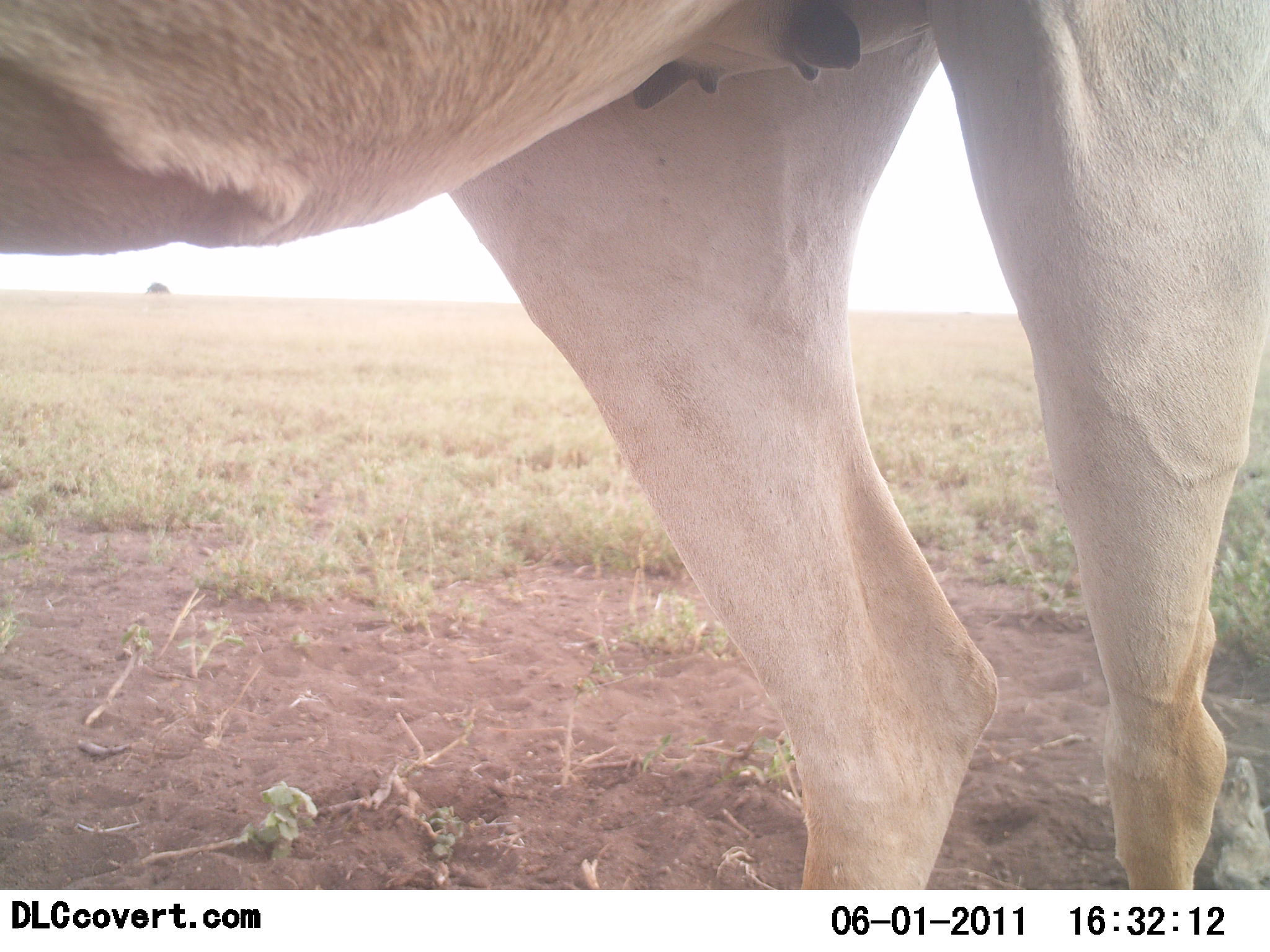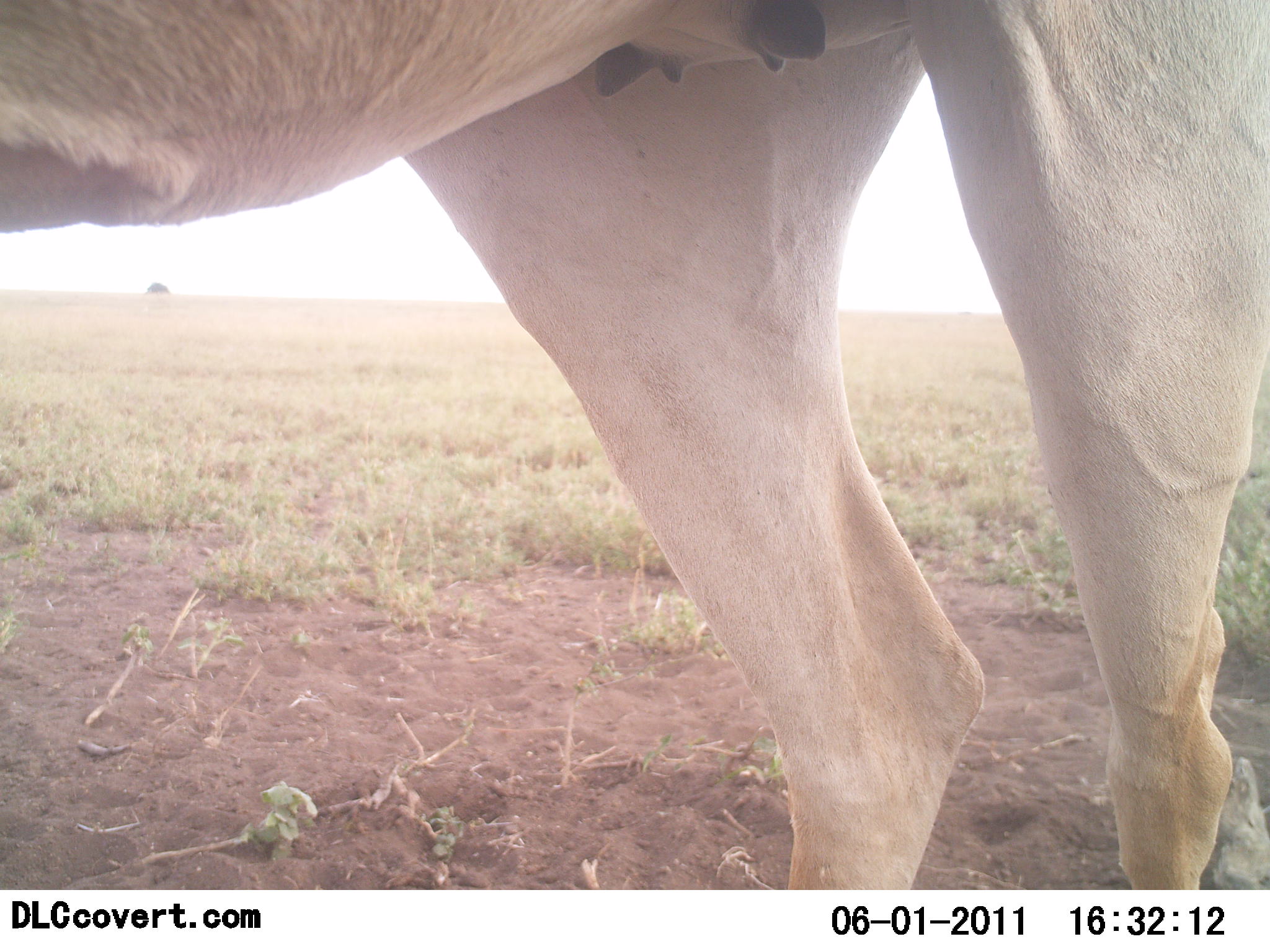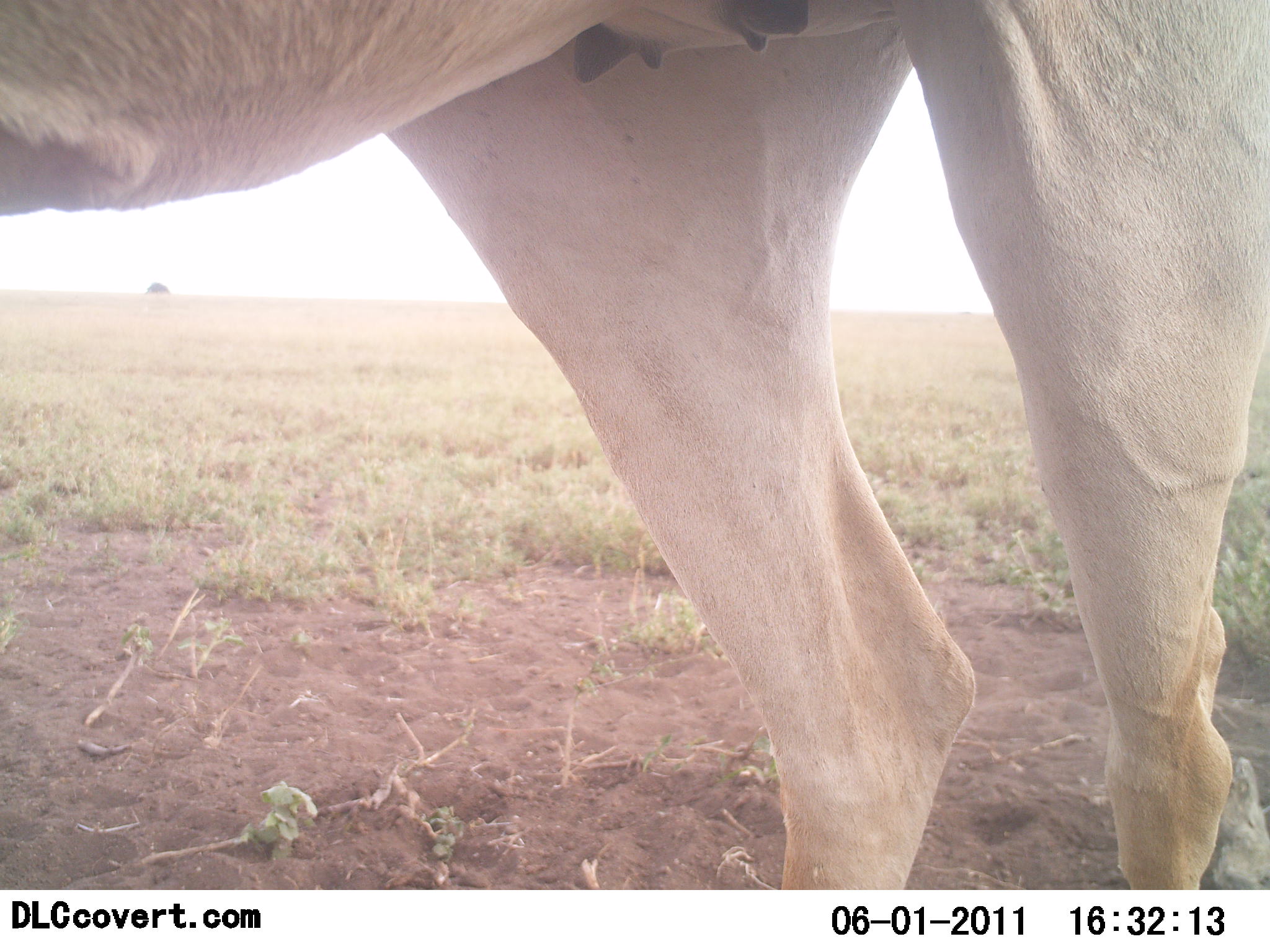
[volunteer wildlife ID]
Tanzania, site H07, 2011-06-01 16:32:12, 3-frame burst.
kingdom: Animalia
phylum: Chordata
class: Mammalia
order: Artiodactyla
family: Bovidae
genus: Alcelaphus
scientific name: Alcelaphus buselaphus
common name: hartebeest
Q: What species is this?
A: Hartebeest (Alcelaphus buselaphus).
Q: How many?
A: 1.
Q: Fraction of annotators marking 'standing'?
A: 100%.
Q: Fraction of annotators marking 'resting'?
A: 11%.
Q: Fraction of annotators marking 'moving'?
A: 0%.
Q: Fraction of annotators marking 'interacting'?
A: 0%.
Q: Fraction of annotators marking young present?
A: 0%.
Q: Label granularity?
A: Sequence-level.